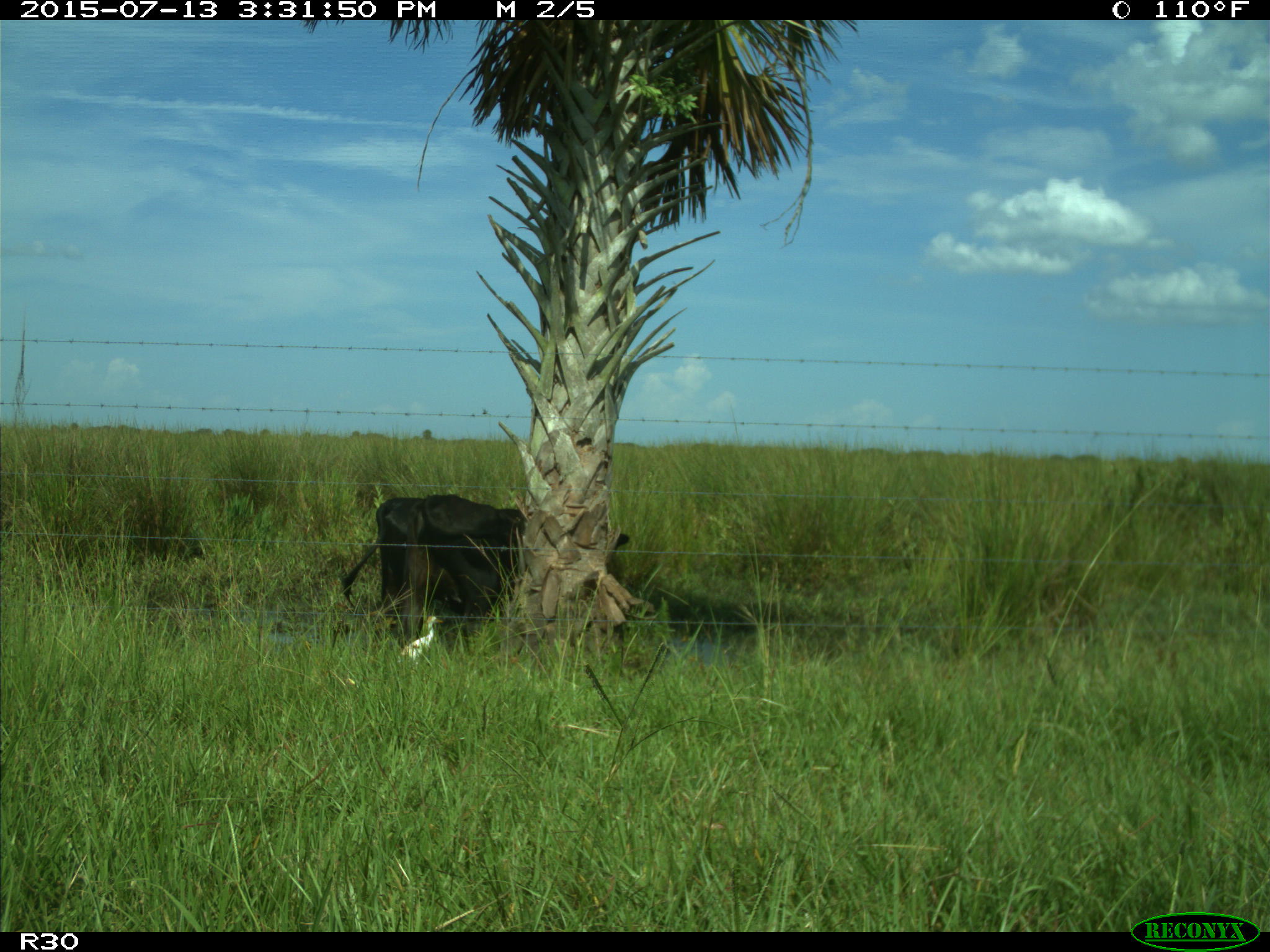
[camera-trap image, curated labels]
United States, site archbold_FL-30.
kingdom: Animalia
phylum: Chordata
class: Mammalia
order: Artiodactyla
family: Bovidae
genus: Bos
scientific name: Bos taurus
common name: domestic cow